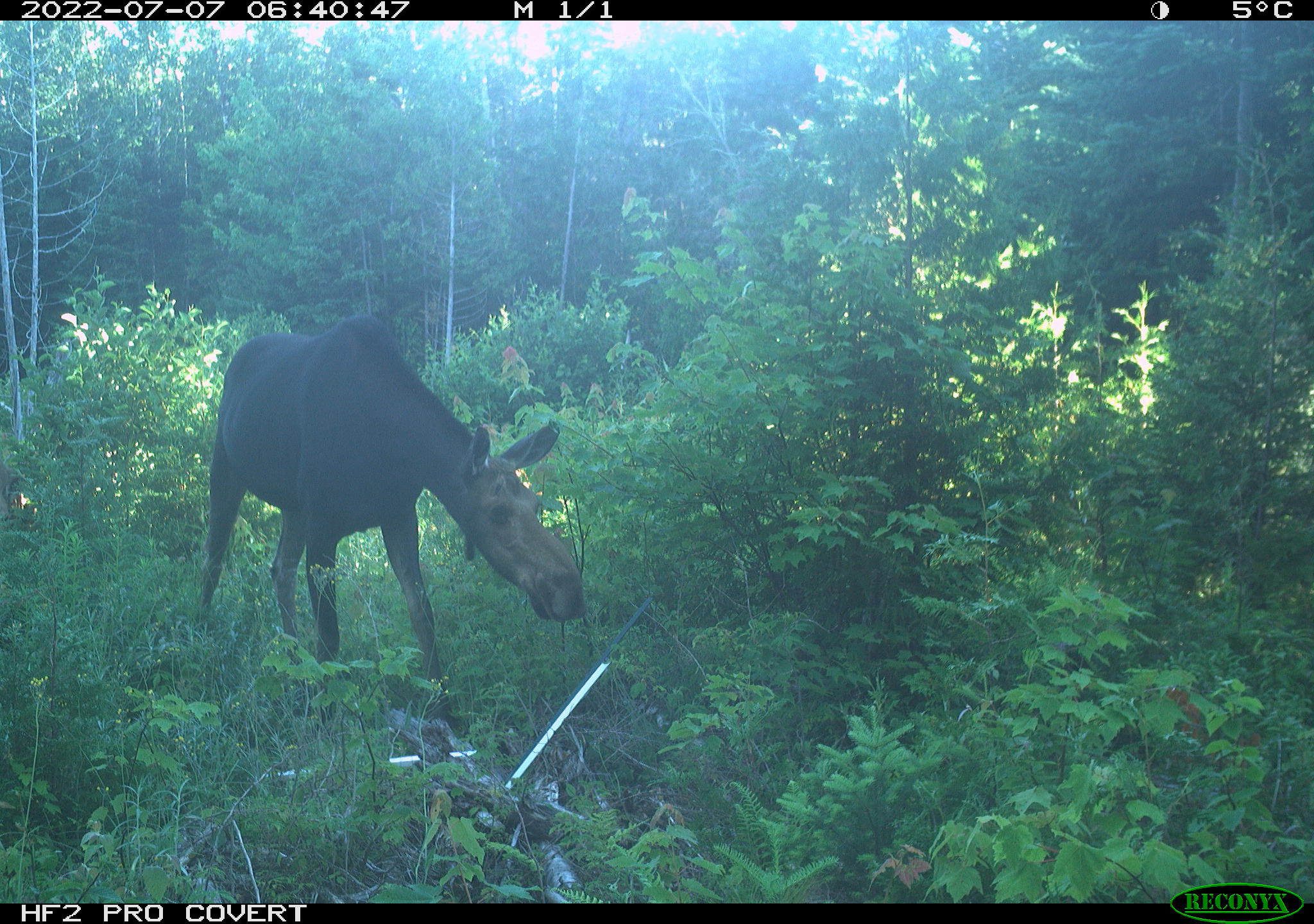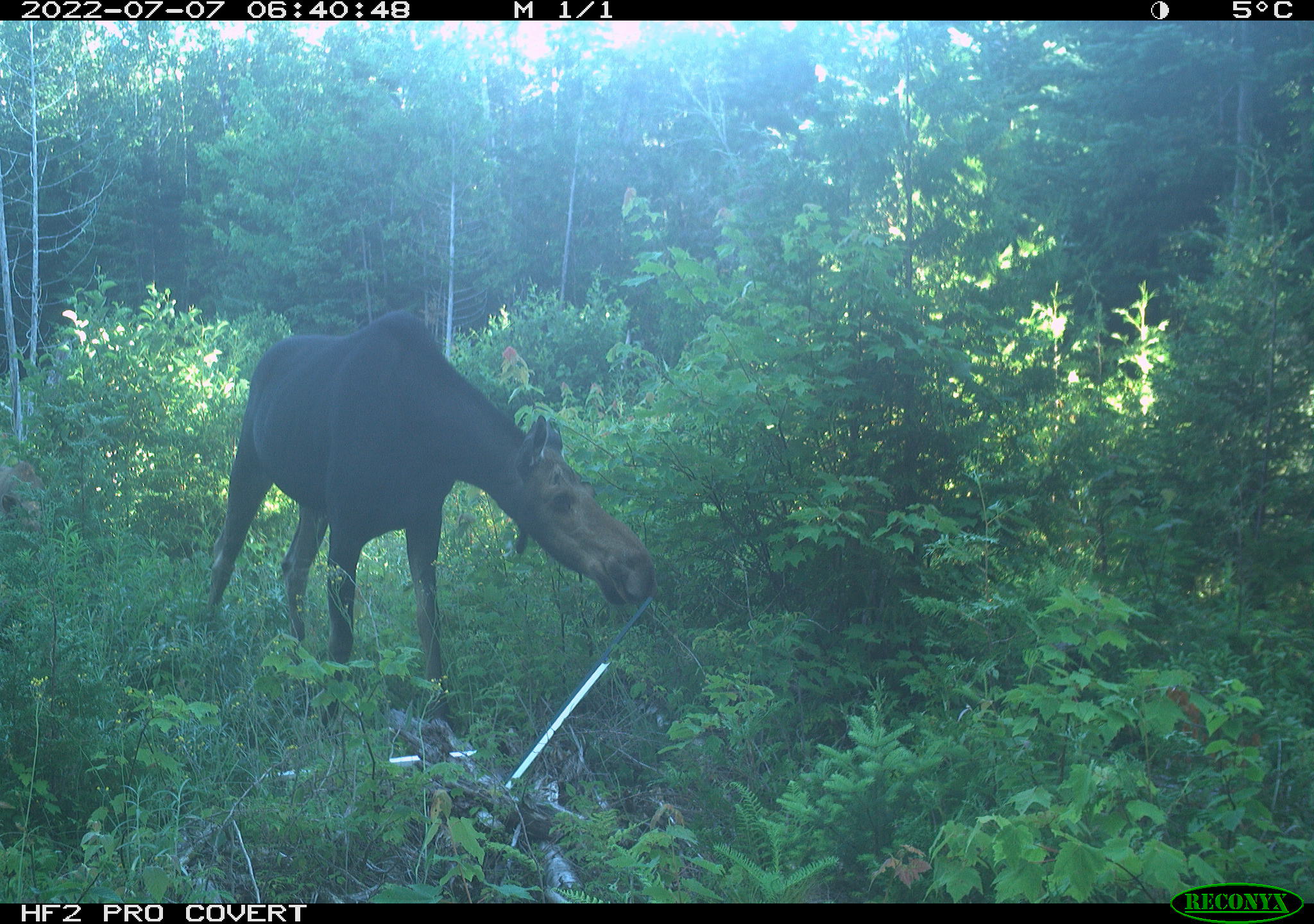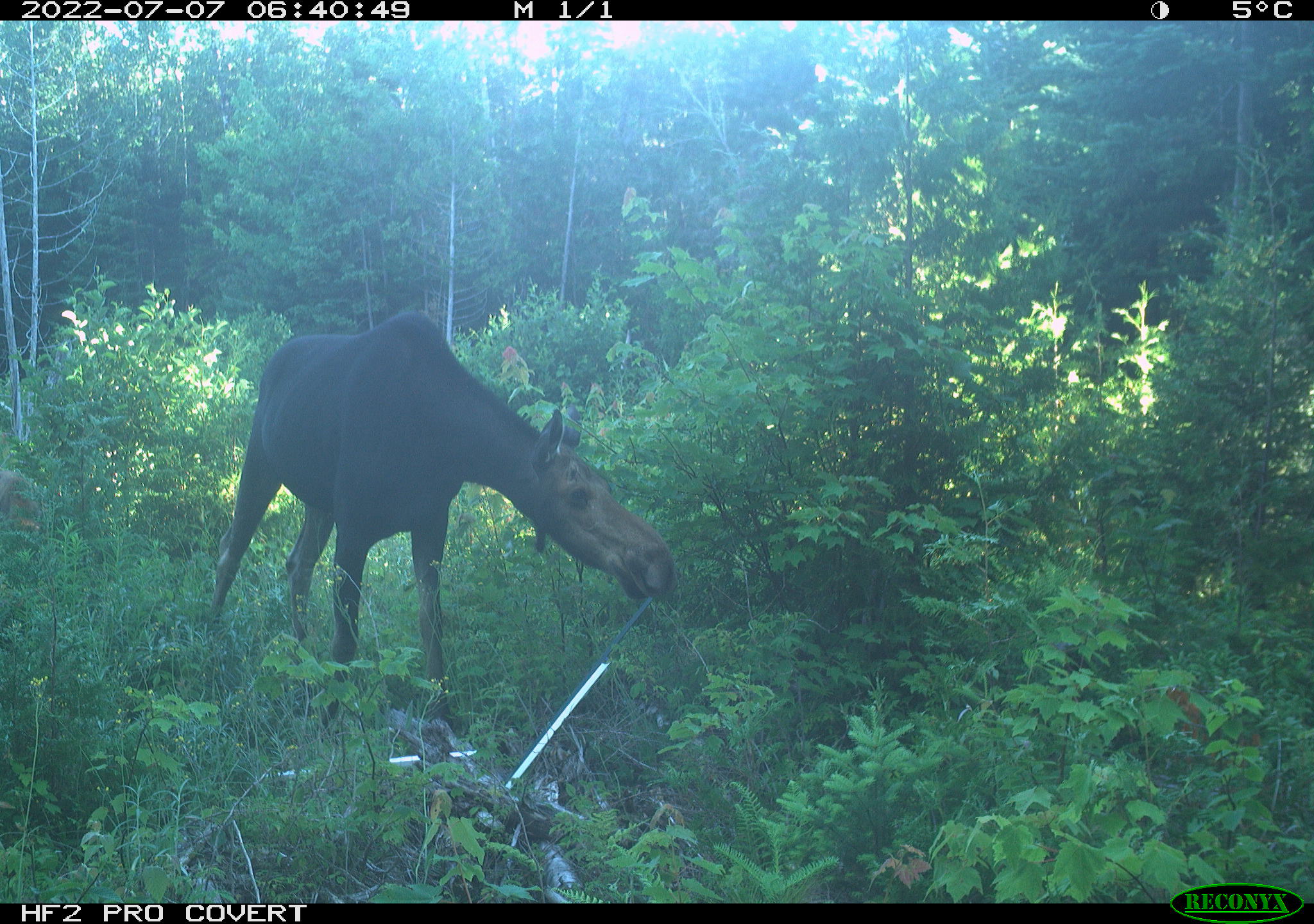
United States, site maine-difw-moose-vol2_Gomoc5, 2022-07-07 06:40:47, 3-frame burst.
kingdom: Animalia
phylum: Chordata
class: Mammalia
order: Artiodactyla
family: Cervidae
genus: Alces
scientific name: Alces alces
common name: moose